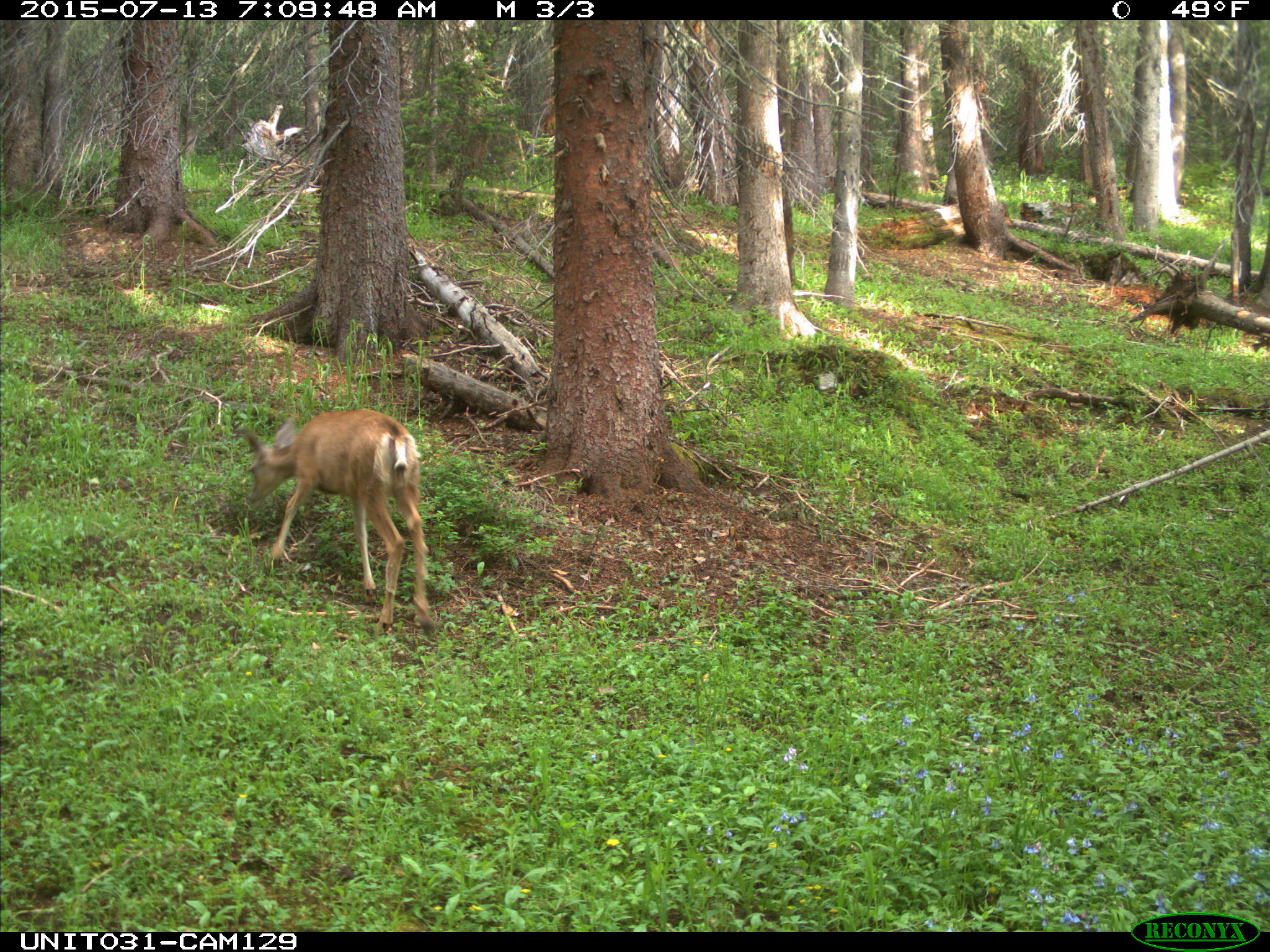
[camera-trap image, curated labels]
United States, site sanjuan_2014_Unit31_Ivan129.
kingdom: Animalia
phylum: Chordata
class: Mammalia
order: Artiodactyla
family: Cervidae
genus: Odocoileus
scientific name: Odocoileus hemionus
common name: mule deer